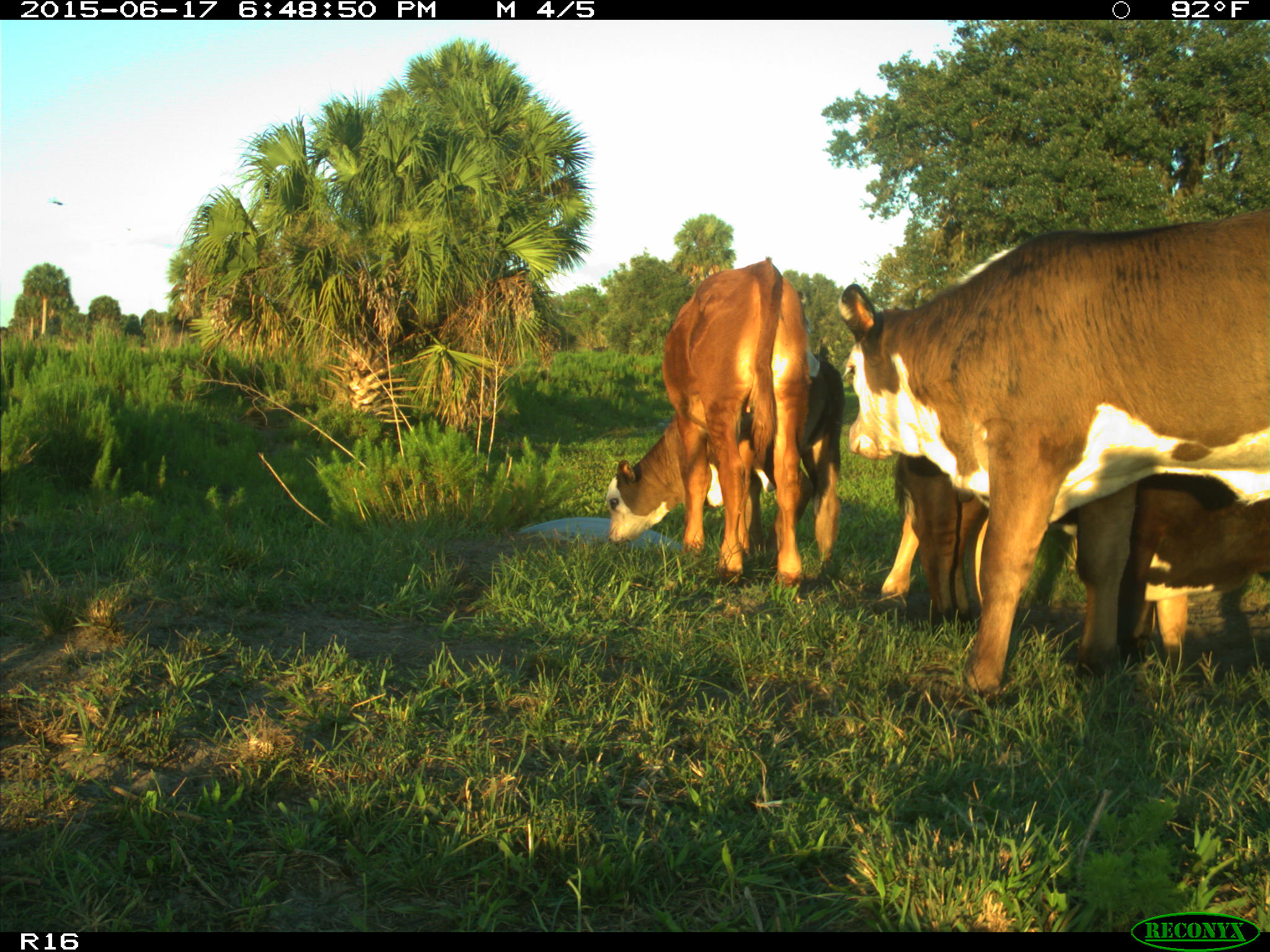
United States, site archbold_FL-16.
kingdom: Animalia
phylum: Chordata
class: Mammalia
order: Artiodactyla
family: Bovidae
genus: Bos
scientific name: Bos taurus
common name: domestic cow